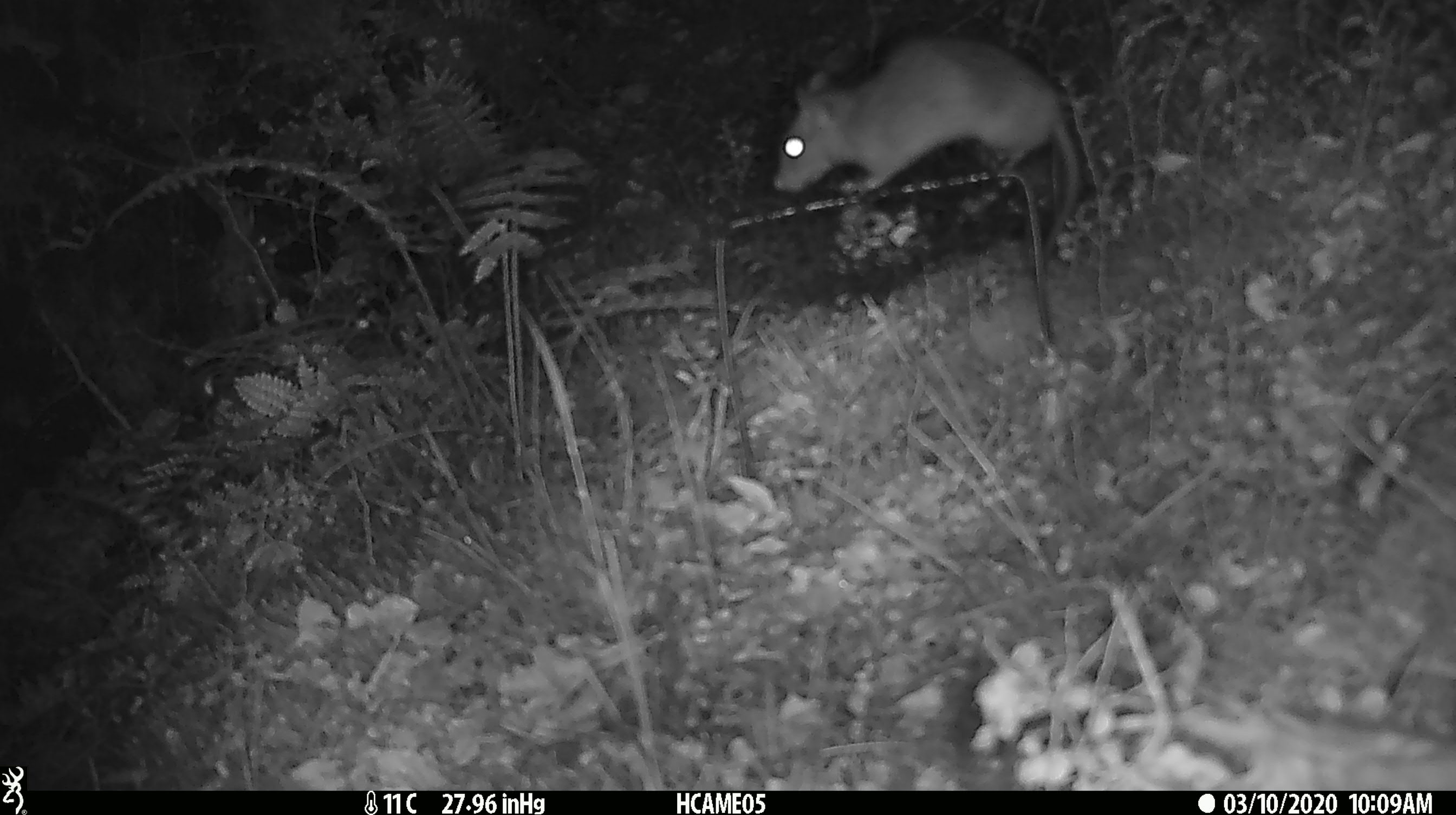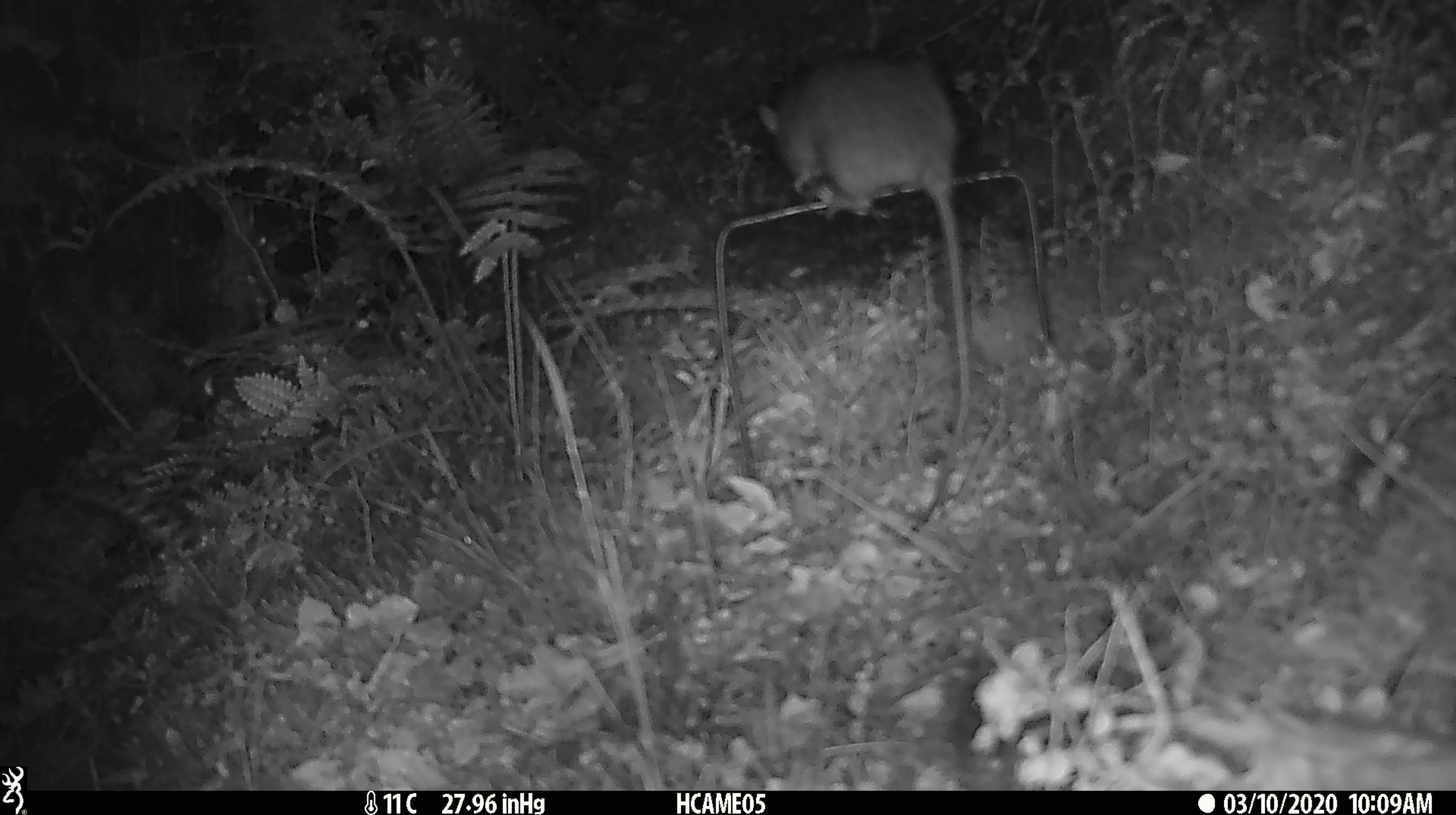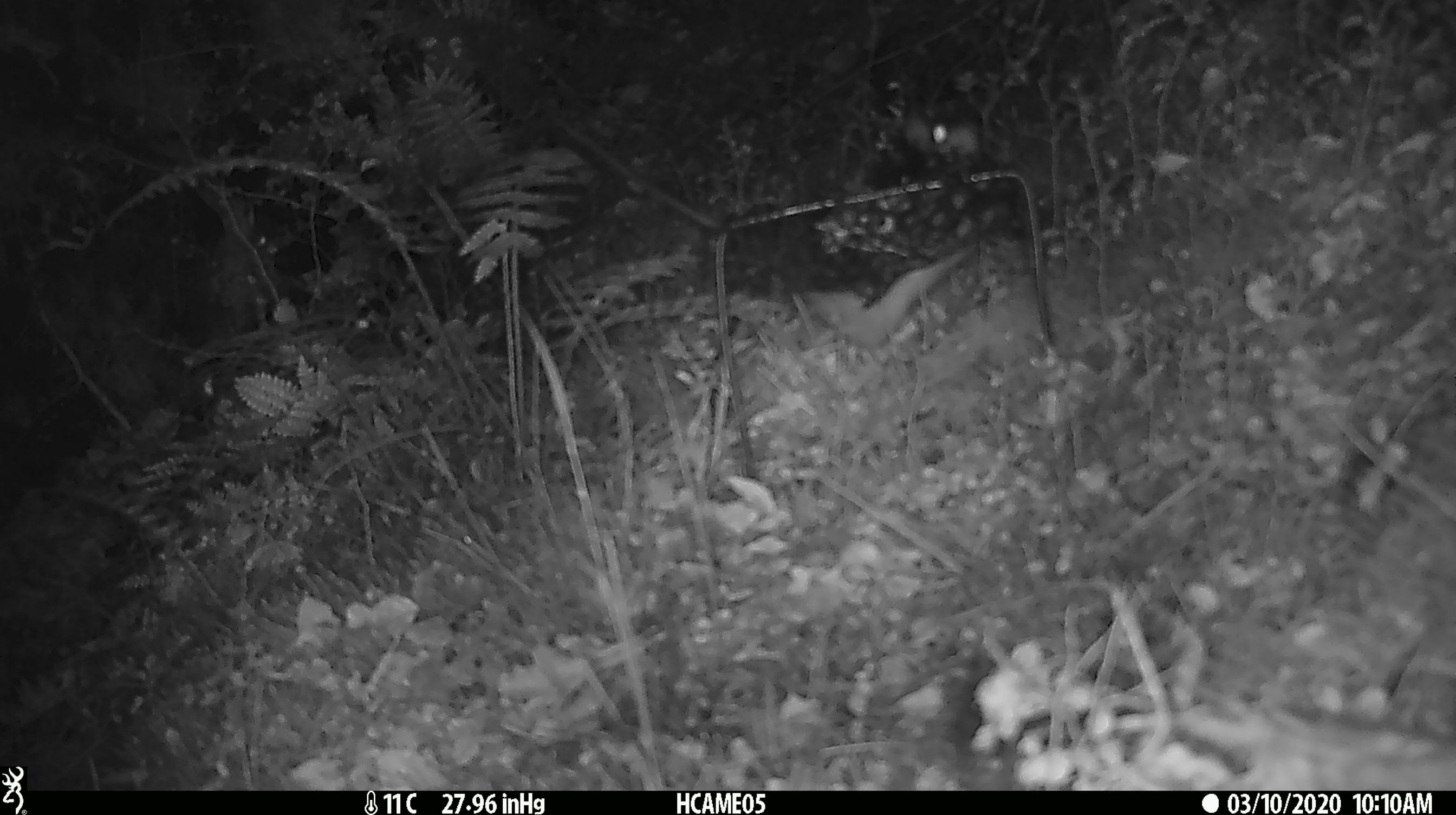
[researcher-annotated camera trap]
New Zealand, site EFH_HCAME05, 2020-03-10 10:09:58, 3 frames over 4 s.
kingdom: Animalia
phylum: Chordata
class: Mammalia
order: Rodentia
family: Muridae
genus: Rattus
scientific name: Rattus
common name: rat